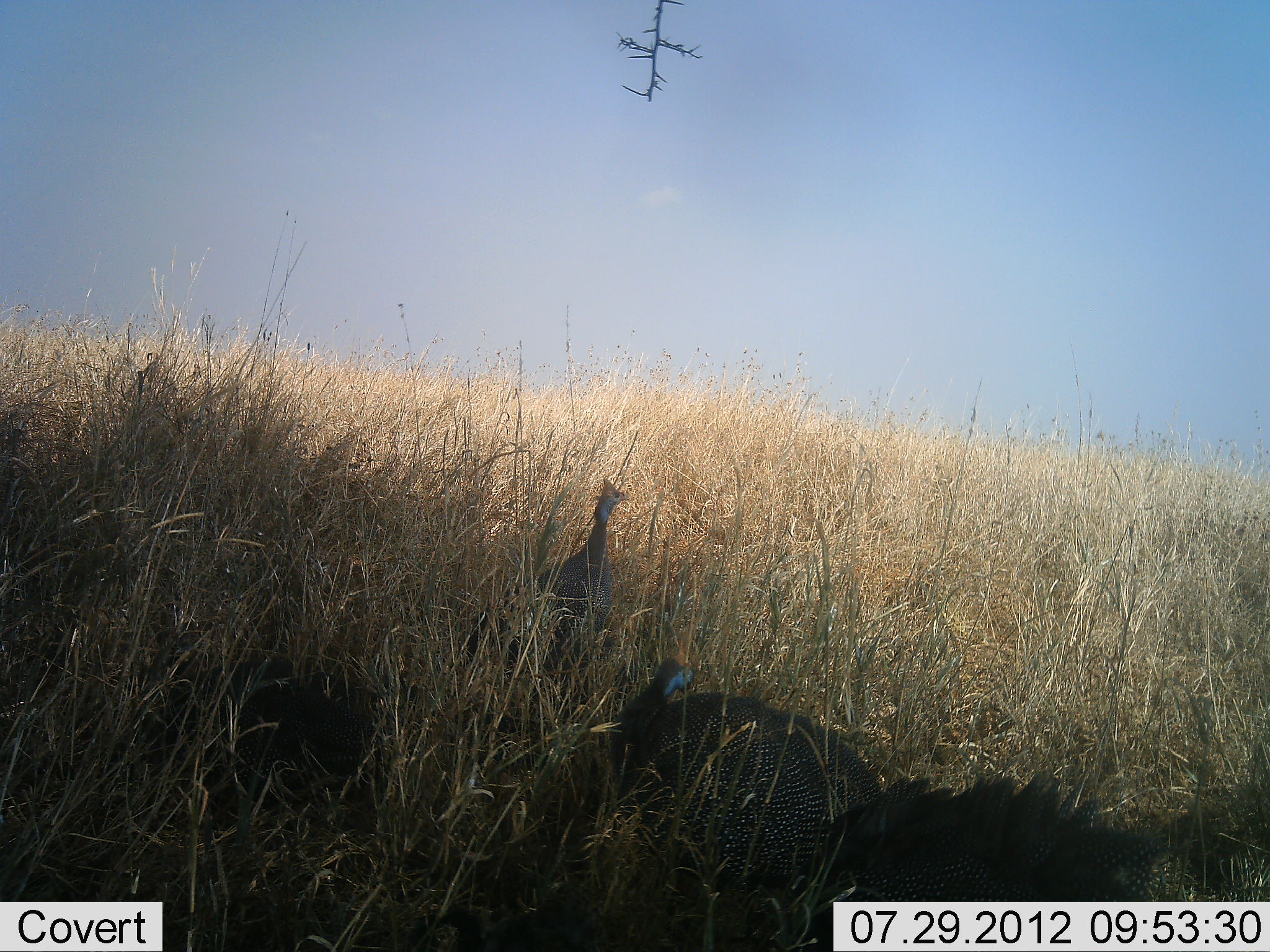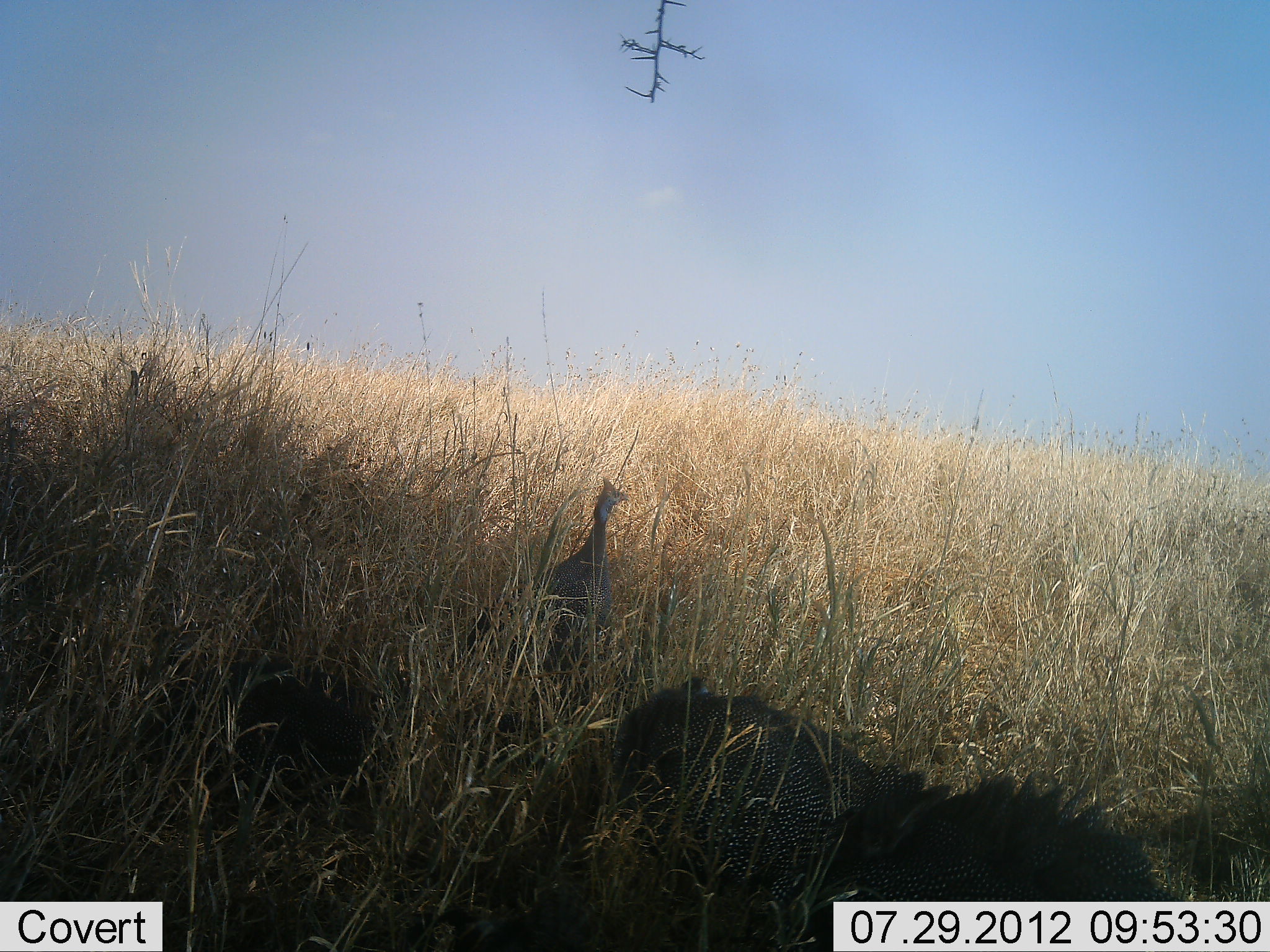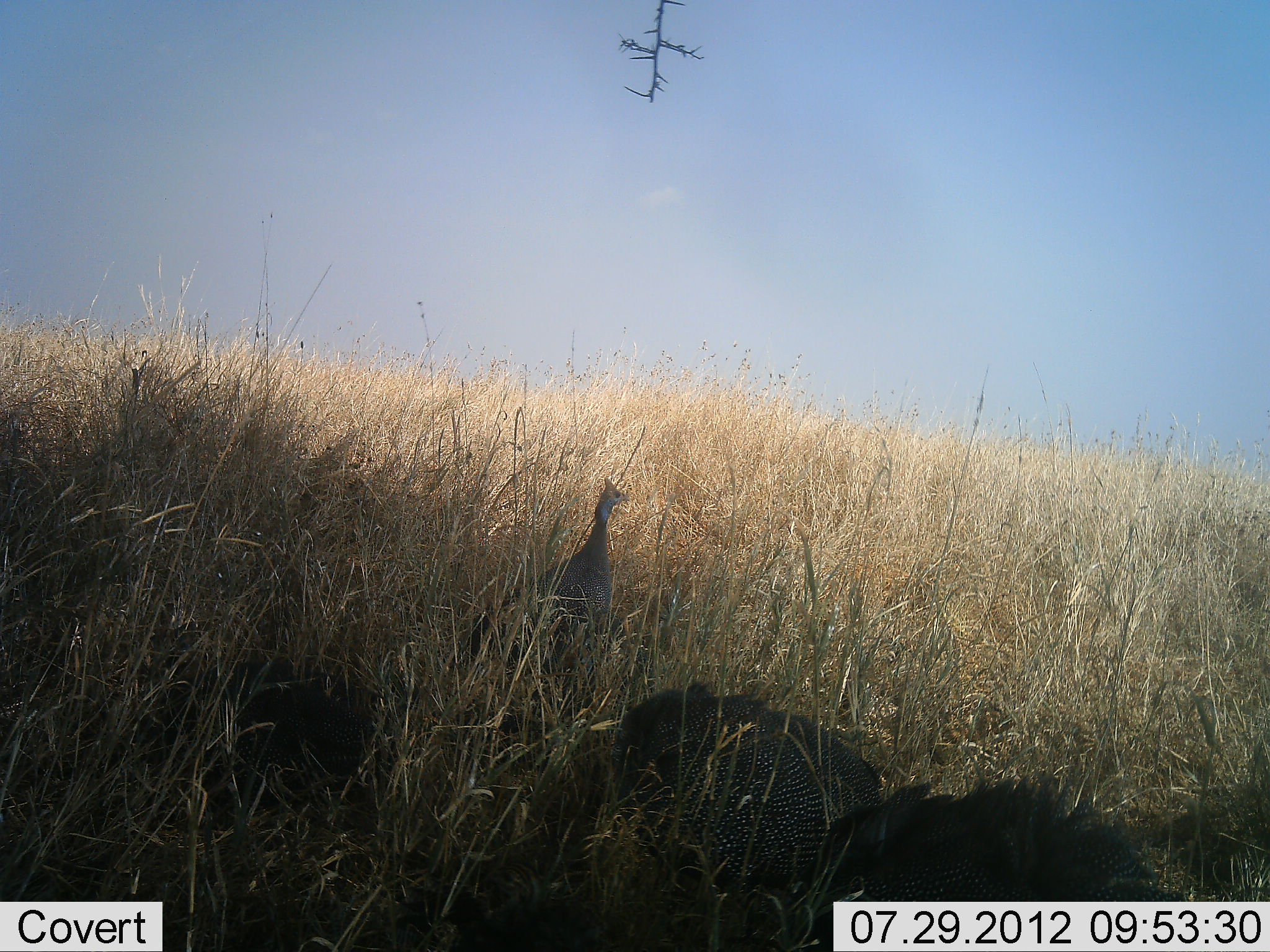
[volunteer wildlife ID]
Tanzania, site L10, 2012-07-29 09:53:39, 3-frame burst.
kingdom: Animalia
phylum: Chordata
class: Aves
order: Galliformes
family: Numididae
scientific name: Numididae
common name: guinea fowl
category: guineafowl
Guineafowl (guinea fowl) (Numididae), count 3. Behavior (volunteer vote fractions): standing 60%, resting 30%, moving 10%, interacting 0%. Young present (vote fraction): 0%. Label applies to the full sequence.